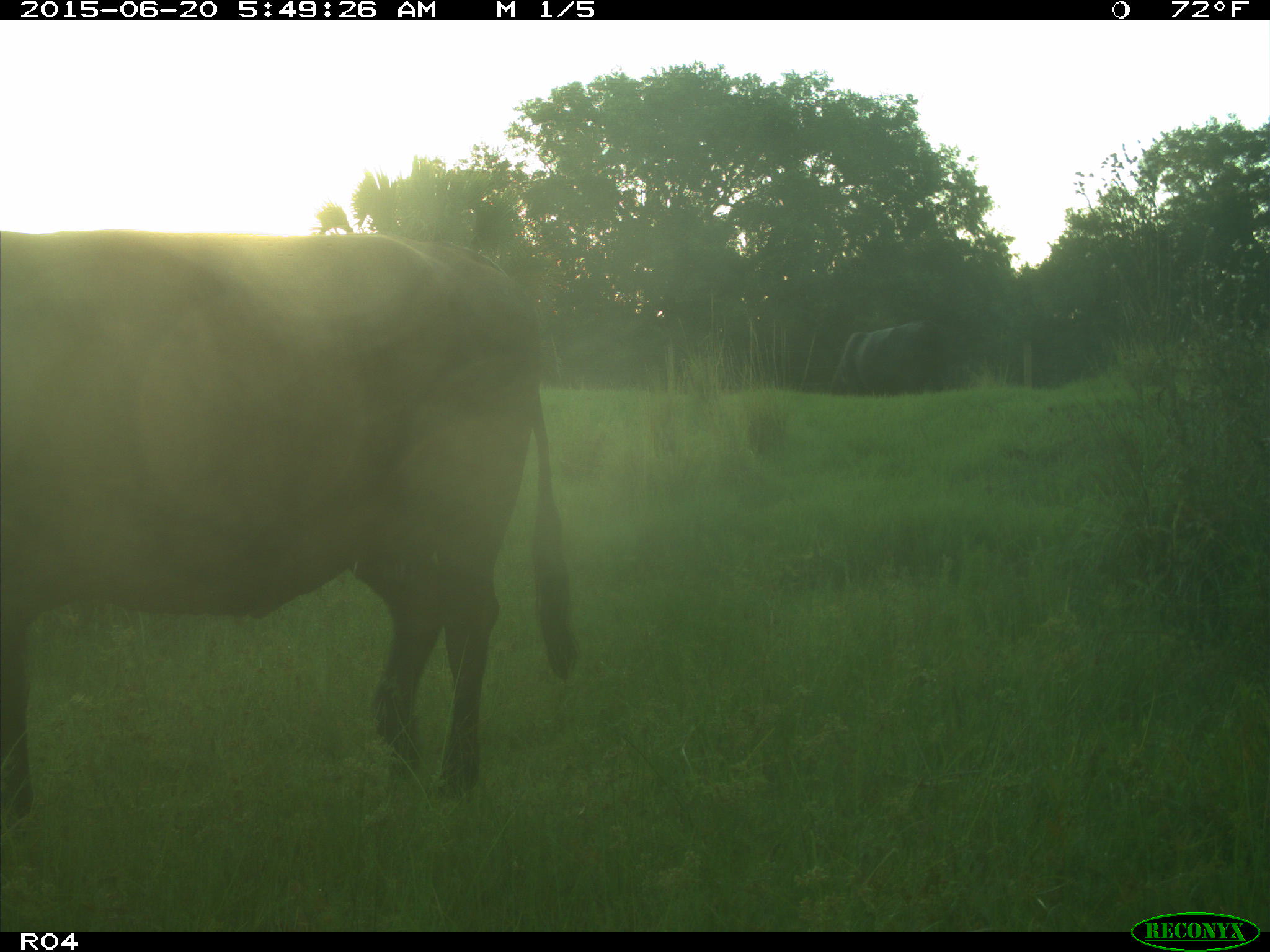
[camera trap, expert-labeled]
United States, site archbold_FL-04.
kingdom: Animalia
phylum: Chordata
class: Mammalia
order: Artiodactyla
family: Bovidae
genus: Bos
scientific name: Bos taurus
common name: domestic cow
Bos taurus (domestic cow).